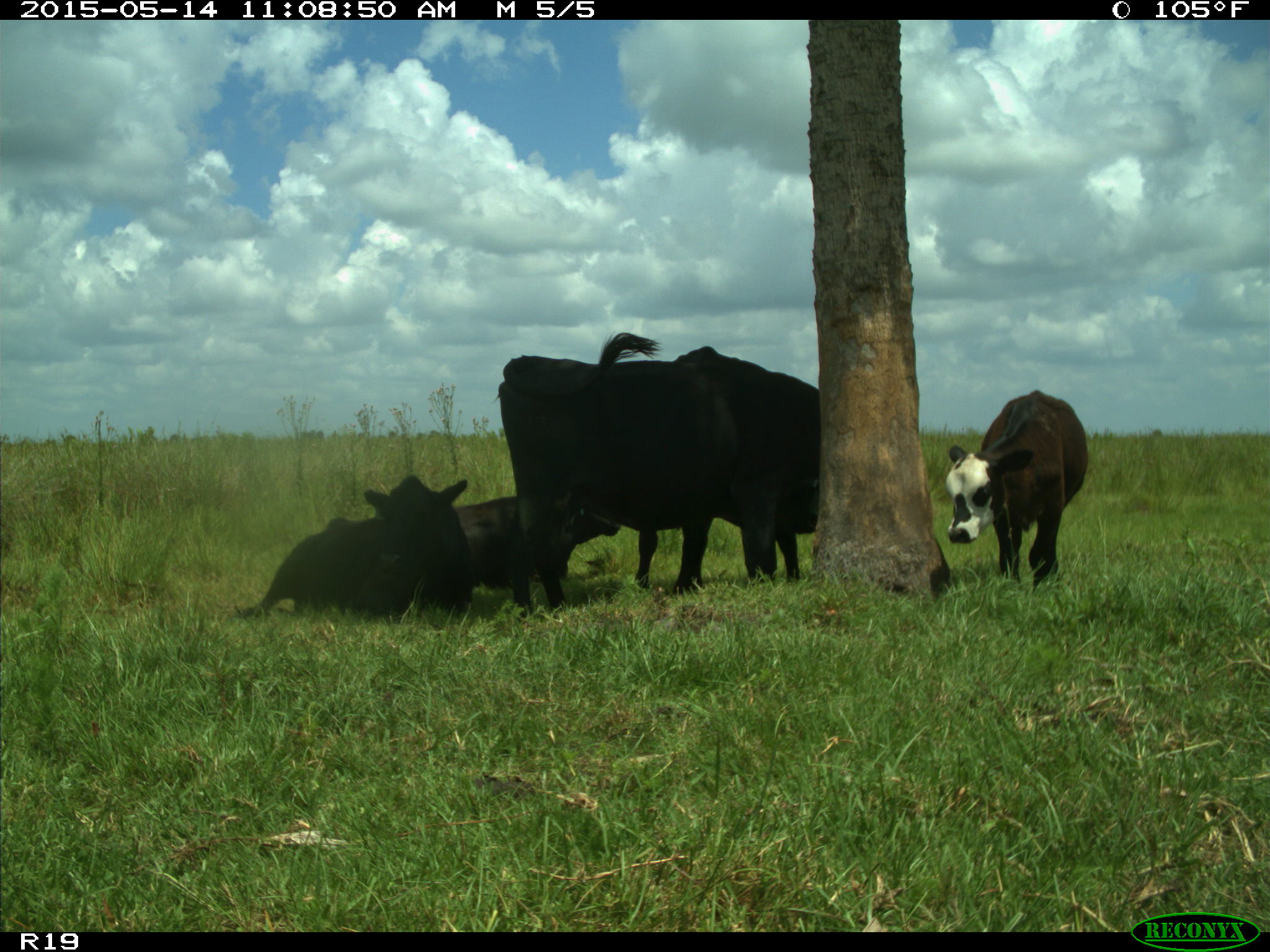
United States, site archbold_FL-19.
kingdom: Animalia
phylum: Chordata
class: Mammalia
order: Artiodactyla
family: Bovidae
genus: Bos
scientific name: Bos taurus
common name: domestic cow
Bos taurus (domestic cow).